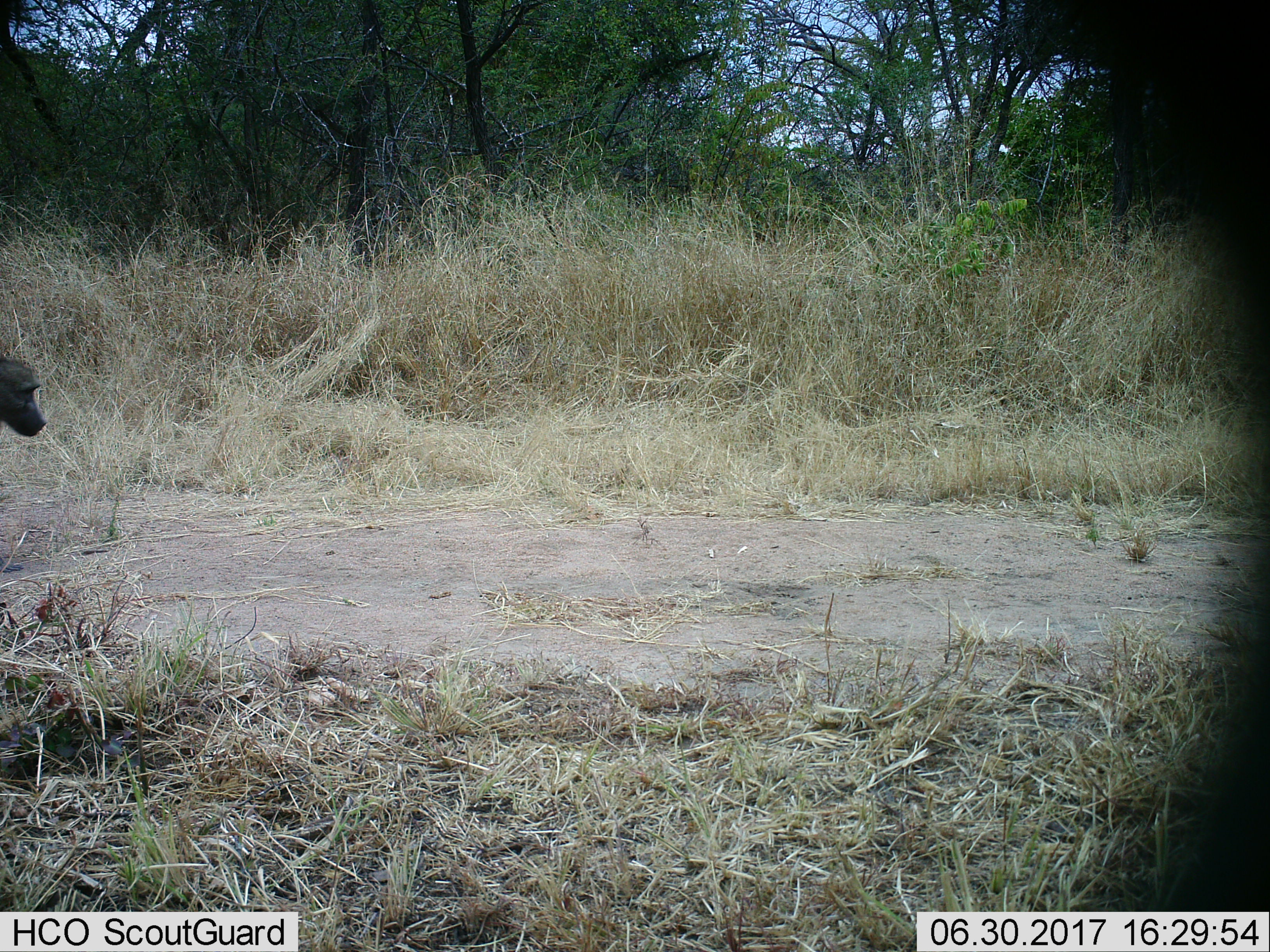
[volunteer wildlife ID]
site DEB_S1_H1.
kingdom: Animalia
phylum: Chordata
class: Mammalia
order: Primates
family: Cercopithecidae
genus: Papio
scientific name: Papio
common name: baboon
Baboon (Papio), count 1. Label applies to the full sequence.